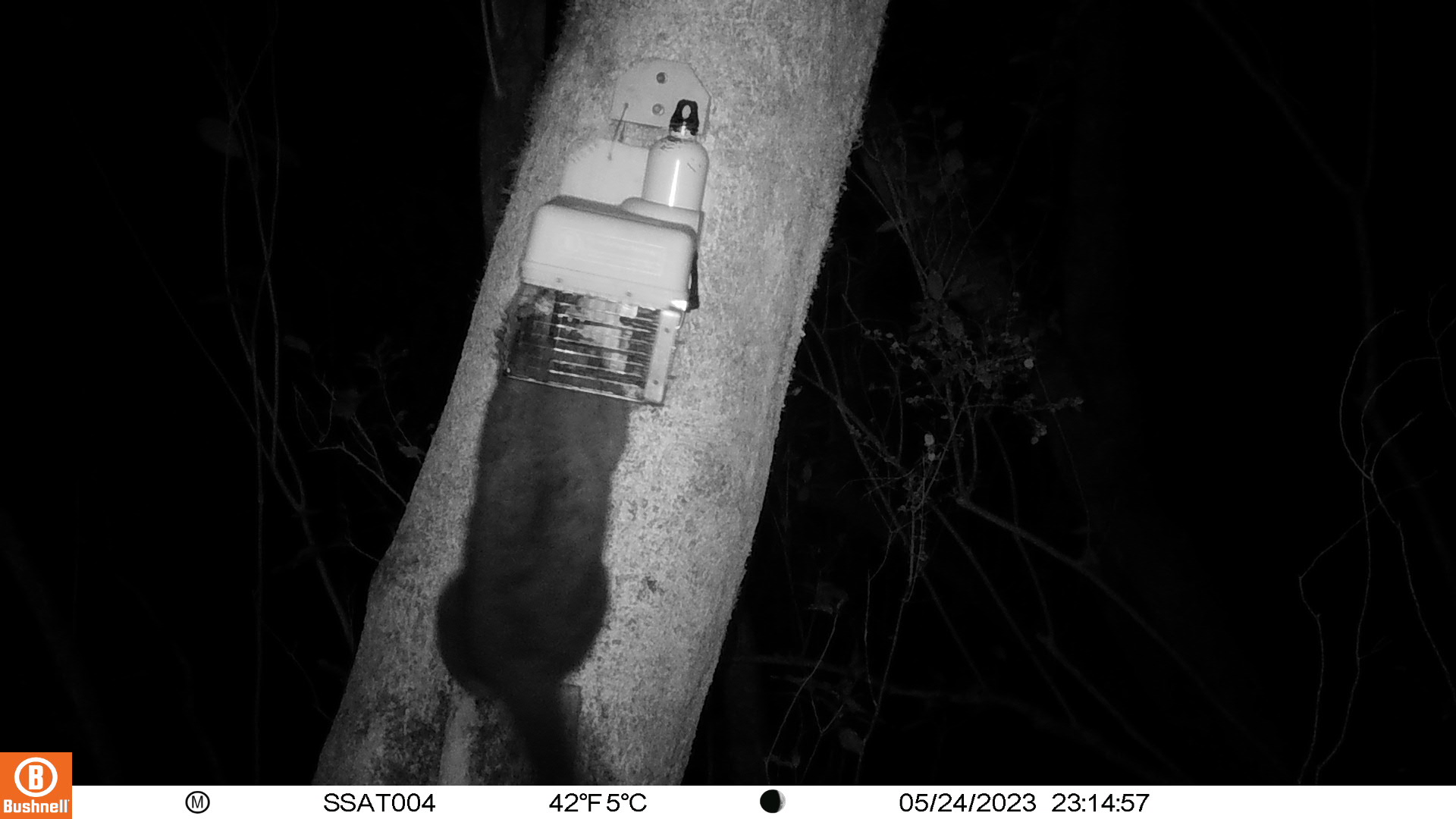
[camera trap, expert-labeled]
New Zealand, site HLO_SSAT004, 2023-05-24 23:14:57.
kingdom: Animalia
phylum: Chordata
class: Mammalia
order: Diprotodontia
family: Phalangeridae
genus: Trichosurus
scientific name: Trichosurus vulpecula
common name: common brushtail possum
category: possum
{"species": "possum (common brushtail possum) (Trichosurus vulpecula)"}